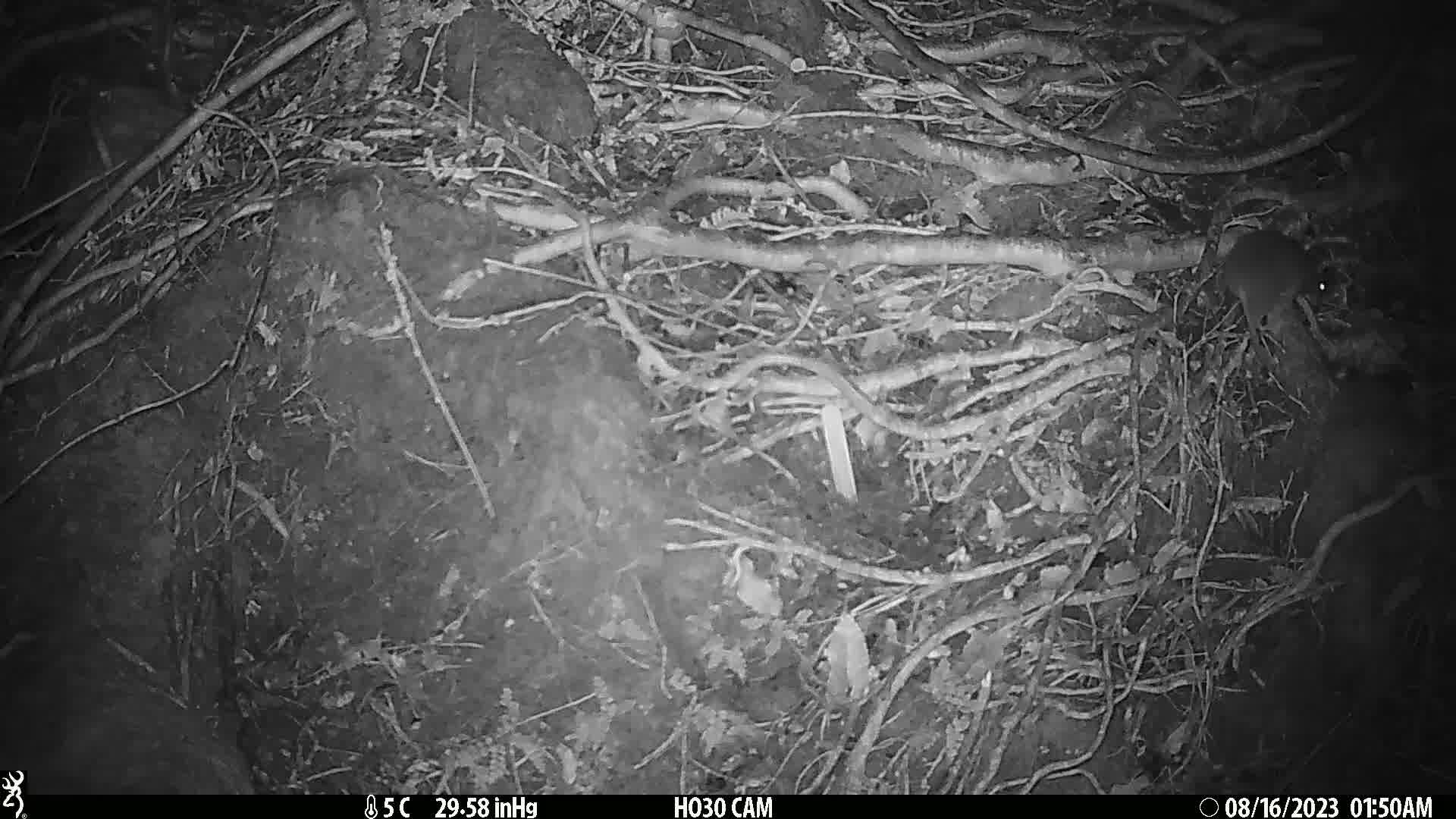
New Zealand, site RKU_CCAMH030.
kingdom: Animalia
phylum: Chordata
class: Mammalia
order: Rodentia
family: Muridae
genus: Rattus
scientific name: Rattus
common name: rat